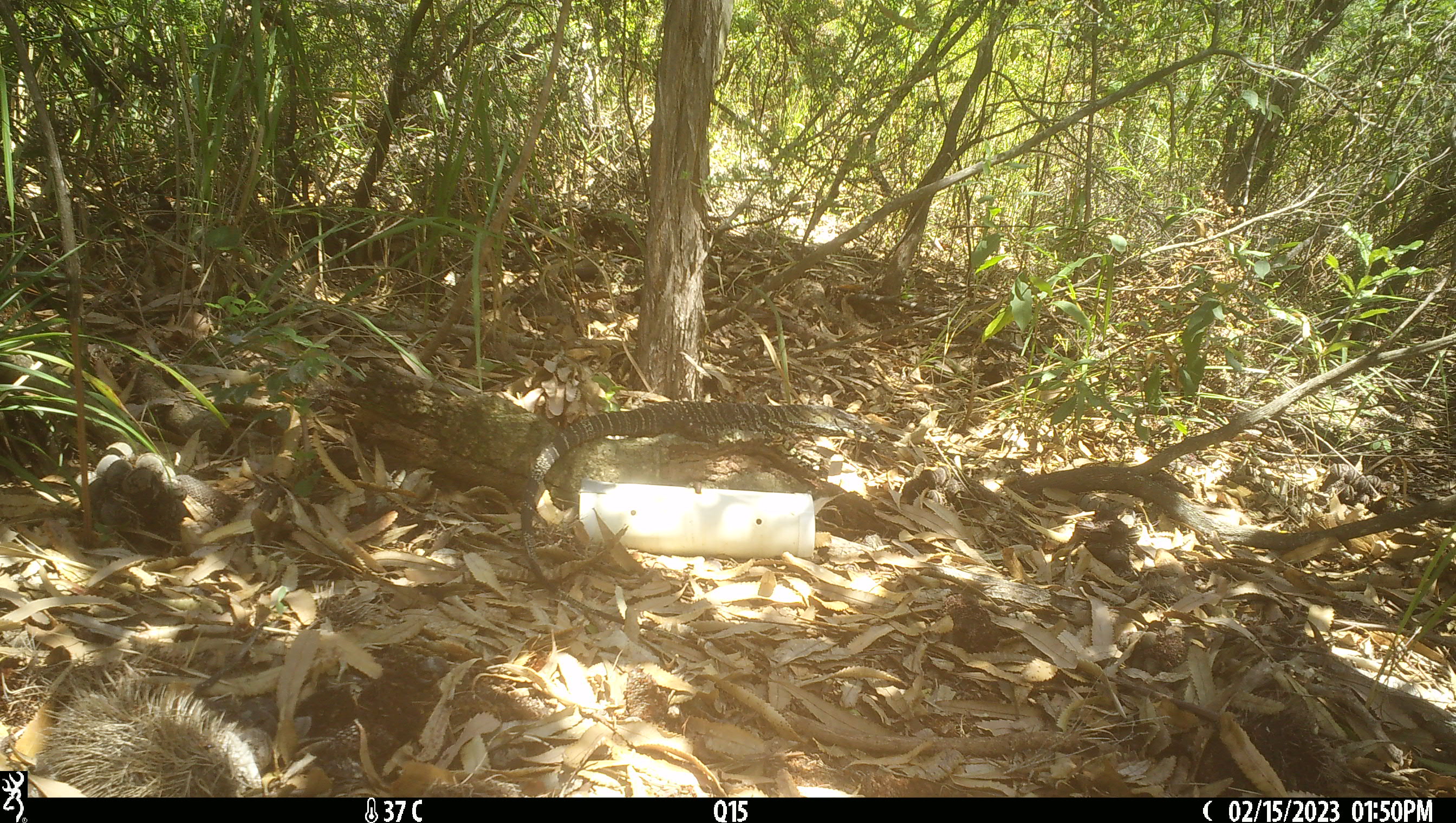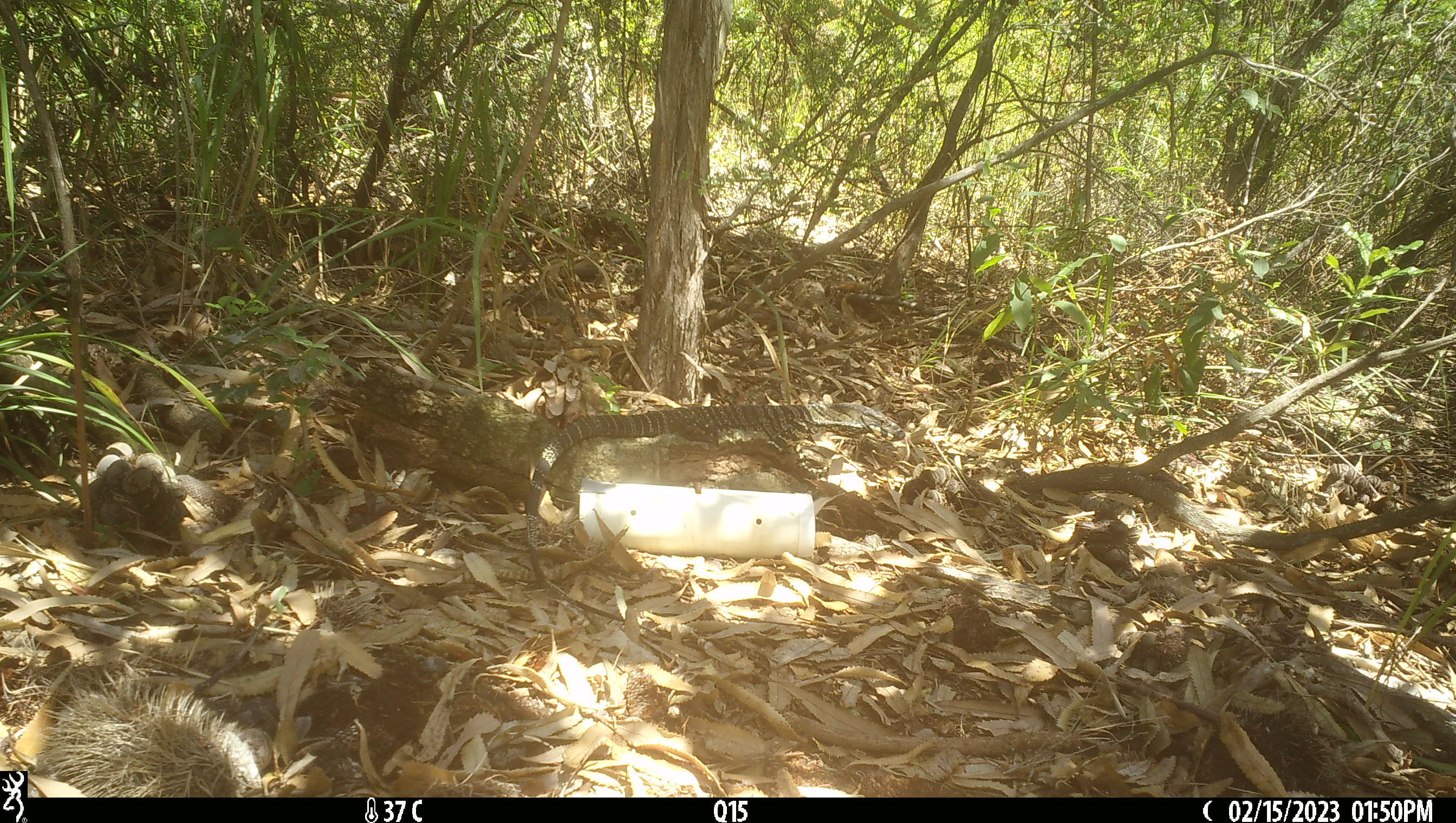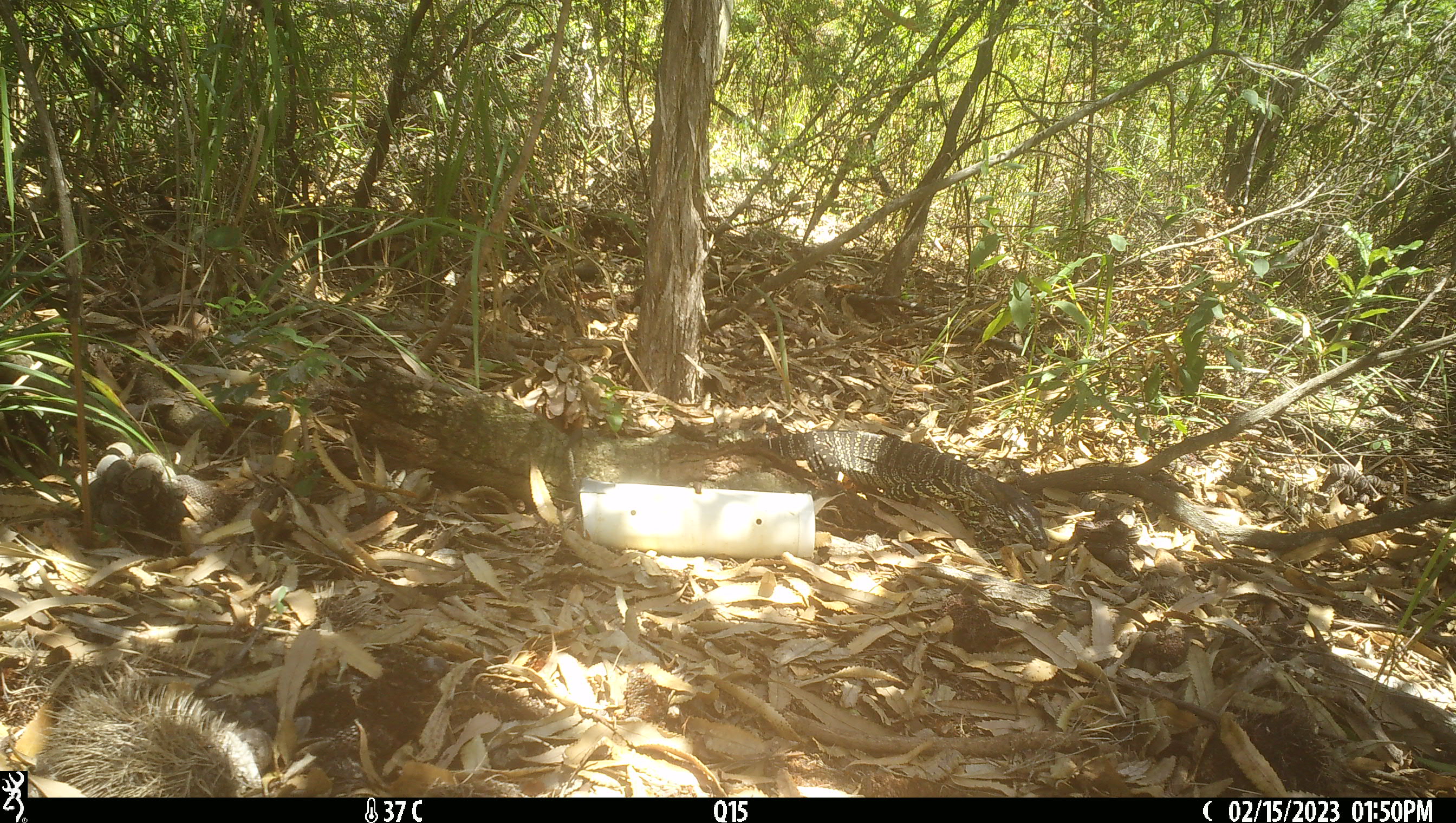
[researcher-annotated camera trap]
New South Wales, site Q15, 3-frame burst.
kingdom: Animalia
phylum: Chordata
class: Reptilia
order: Squamata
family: Varanidae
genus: Varanus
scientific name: Varanus varius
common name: lace monitor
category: goanna